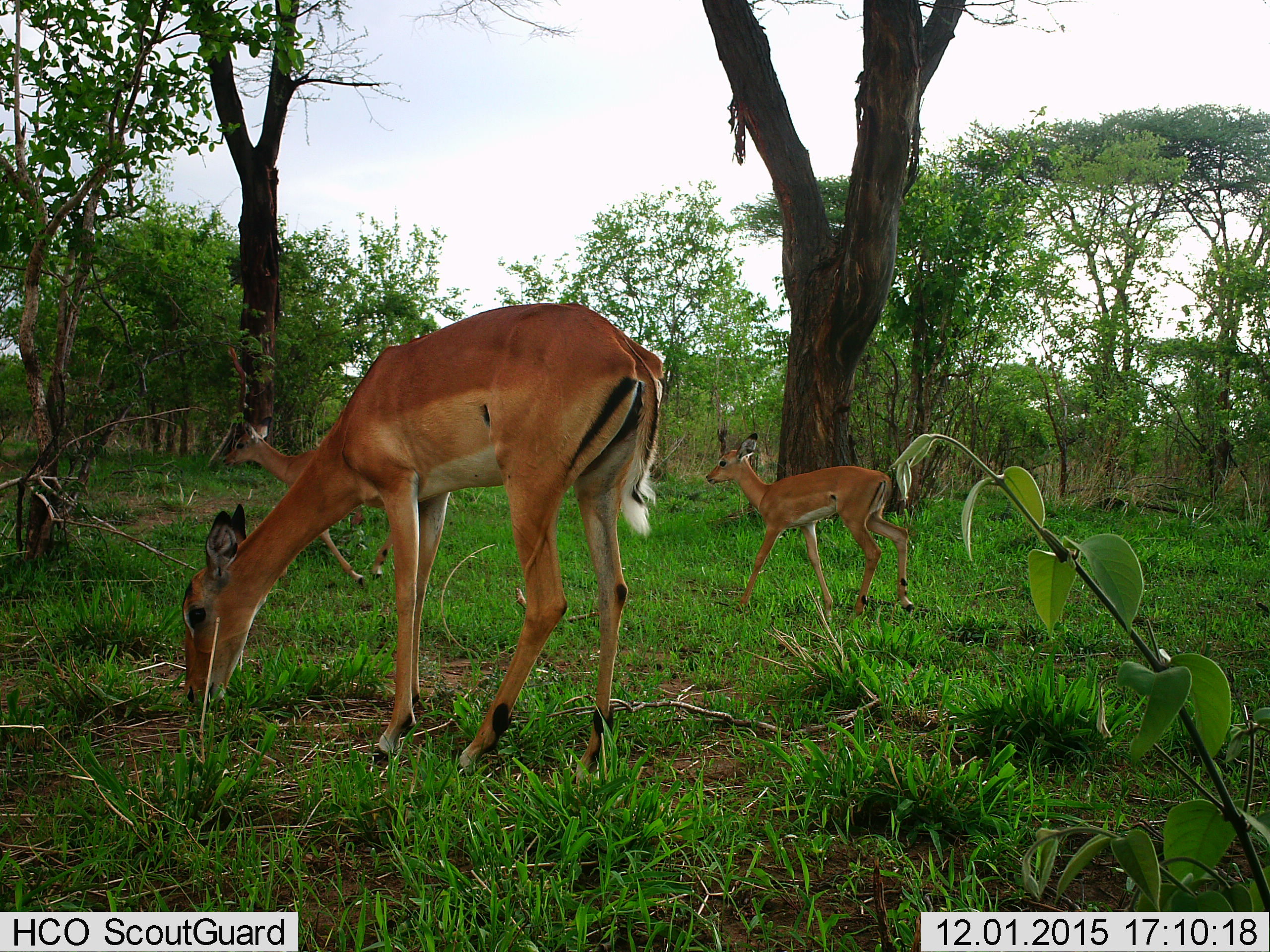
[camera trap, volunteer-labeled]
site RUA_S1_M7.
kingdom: Animalia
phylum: Chordata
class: Mammalia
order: Artiodactyla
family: Bovidae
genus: Aepyceros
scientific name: Aepyceros melampus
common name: impala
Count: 3.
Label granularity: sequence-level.